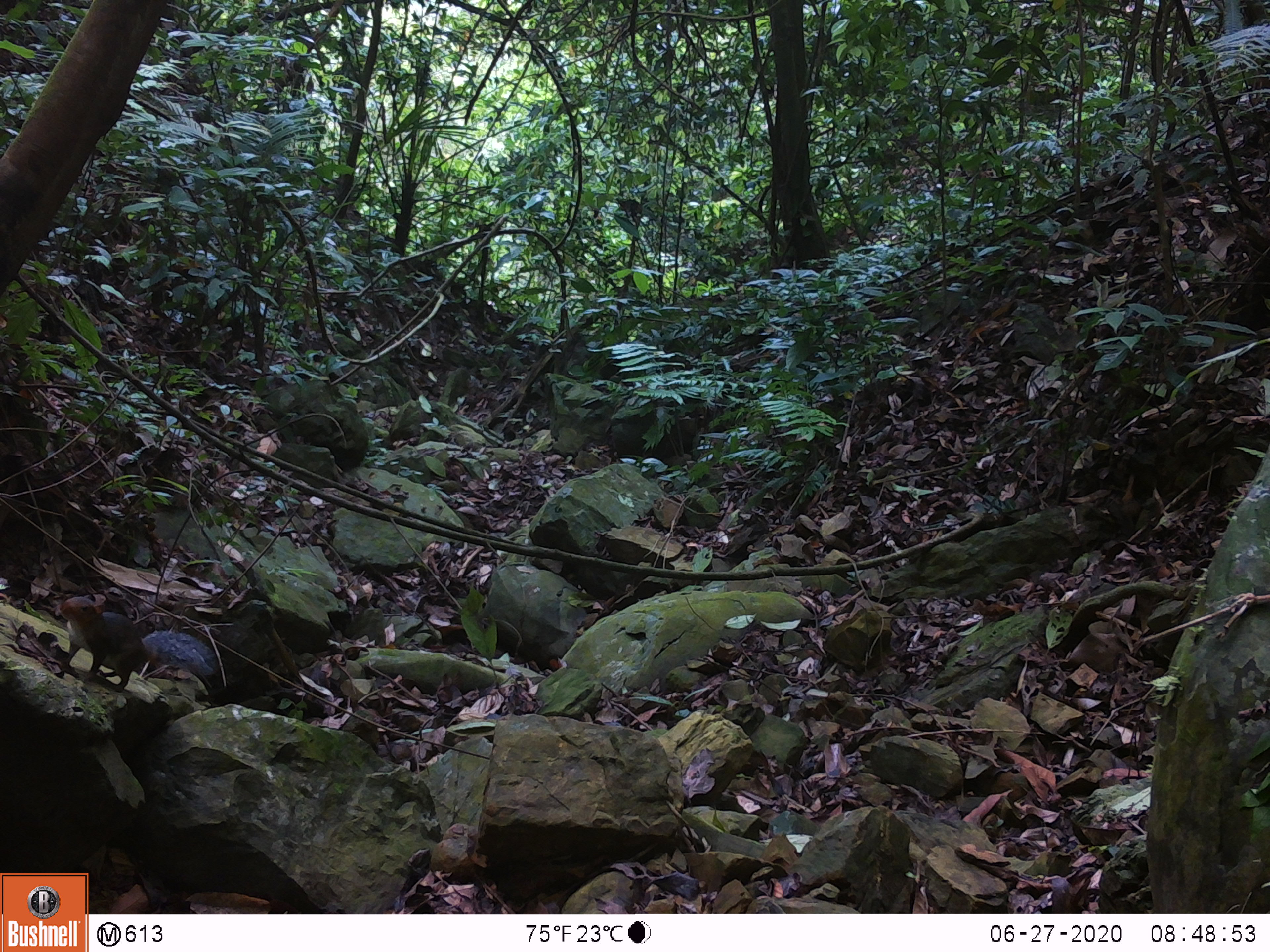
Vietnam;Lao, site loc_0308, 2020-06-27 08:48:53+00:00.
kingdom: Animalia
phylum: Chordata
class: Mammalia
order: Rodentia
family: Sciuridae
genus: Dremomys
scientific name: Dremomys rufigenis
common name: red-cheeked squirrel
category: red cheeked squirrel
Red cheeked squirrel (red-cheeked squirrel) (Dremomys rufigenis). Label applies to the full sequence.